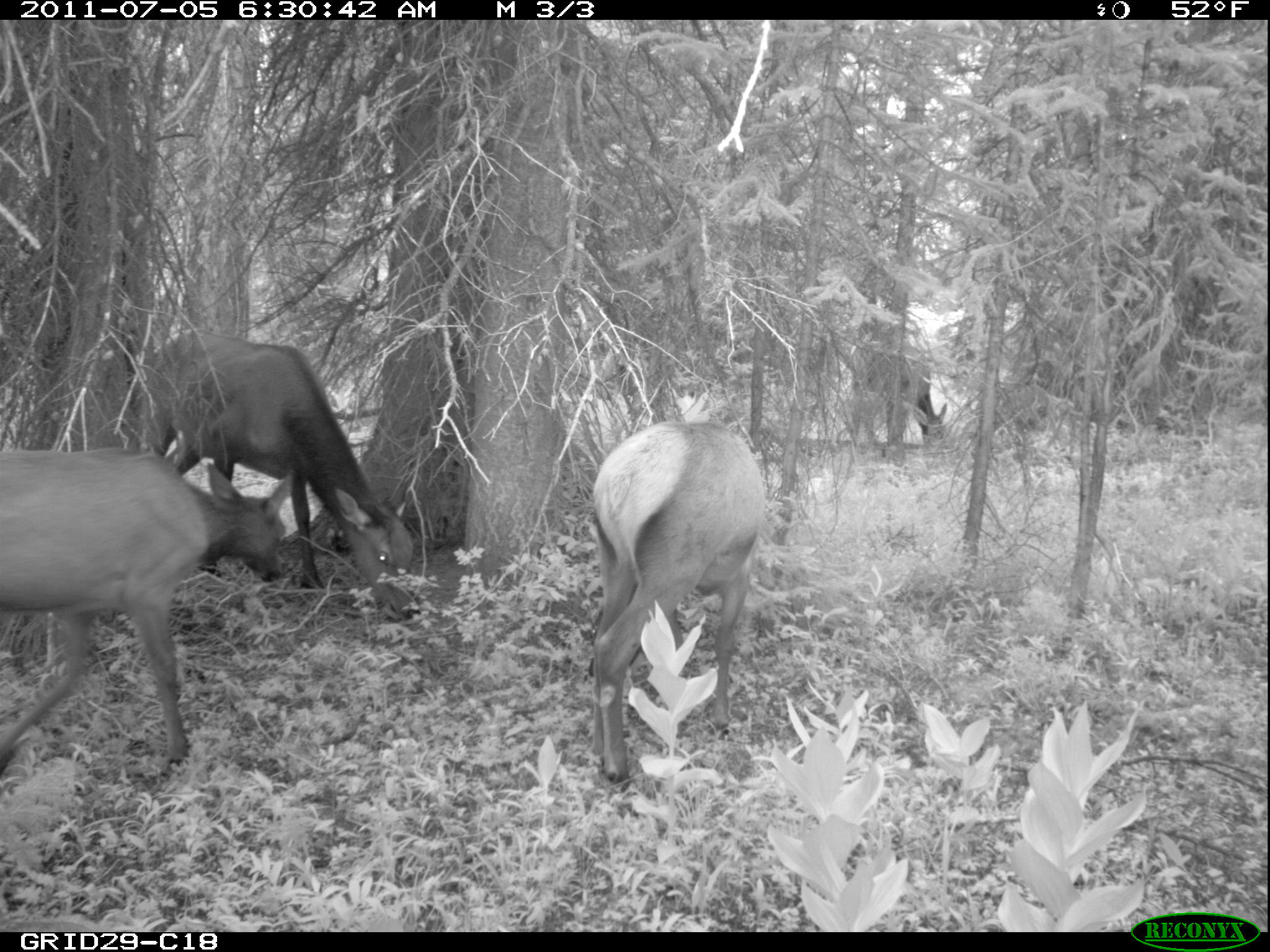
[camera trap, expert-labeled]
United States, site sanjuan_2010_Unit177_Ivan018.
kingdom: Animalia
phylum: Chordata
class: Mammalia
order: Artiodactyla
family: Cervidae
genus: Cervus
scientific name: Cervus elaphus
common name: red deer